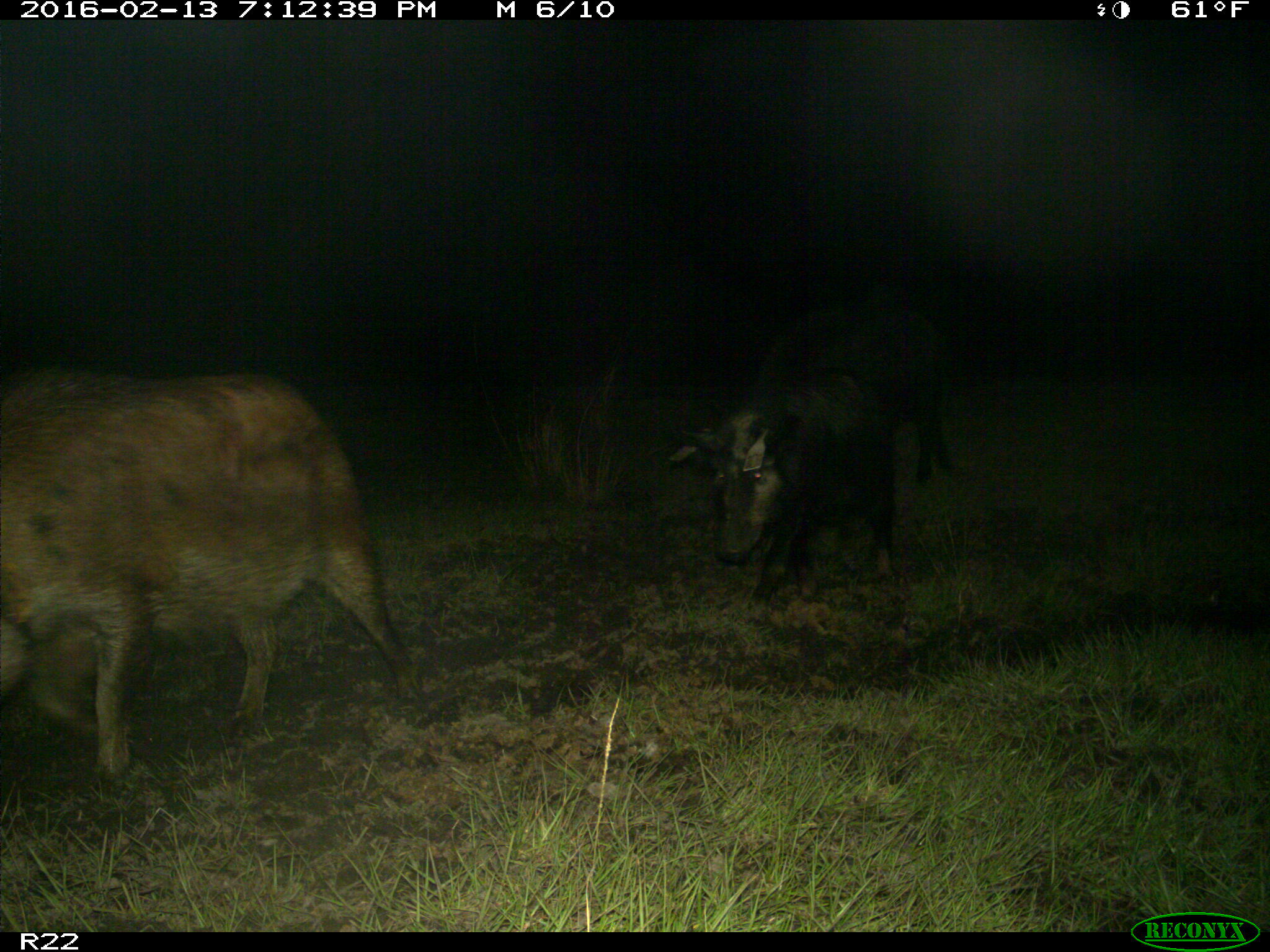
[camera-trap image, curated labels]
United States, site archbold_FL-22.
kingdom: Animalia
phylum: Chordata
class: Mammalia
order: Artiodactyla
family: Suidae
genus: Sus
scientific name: Sus scrofa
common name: wild boar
Sus scrofa (wild boar).